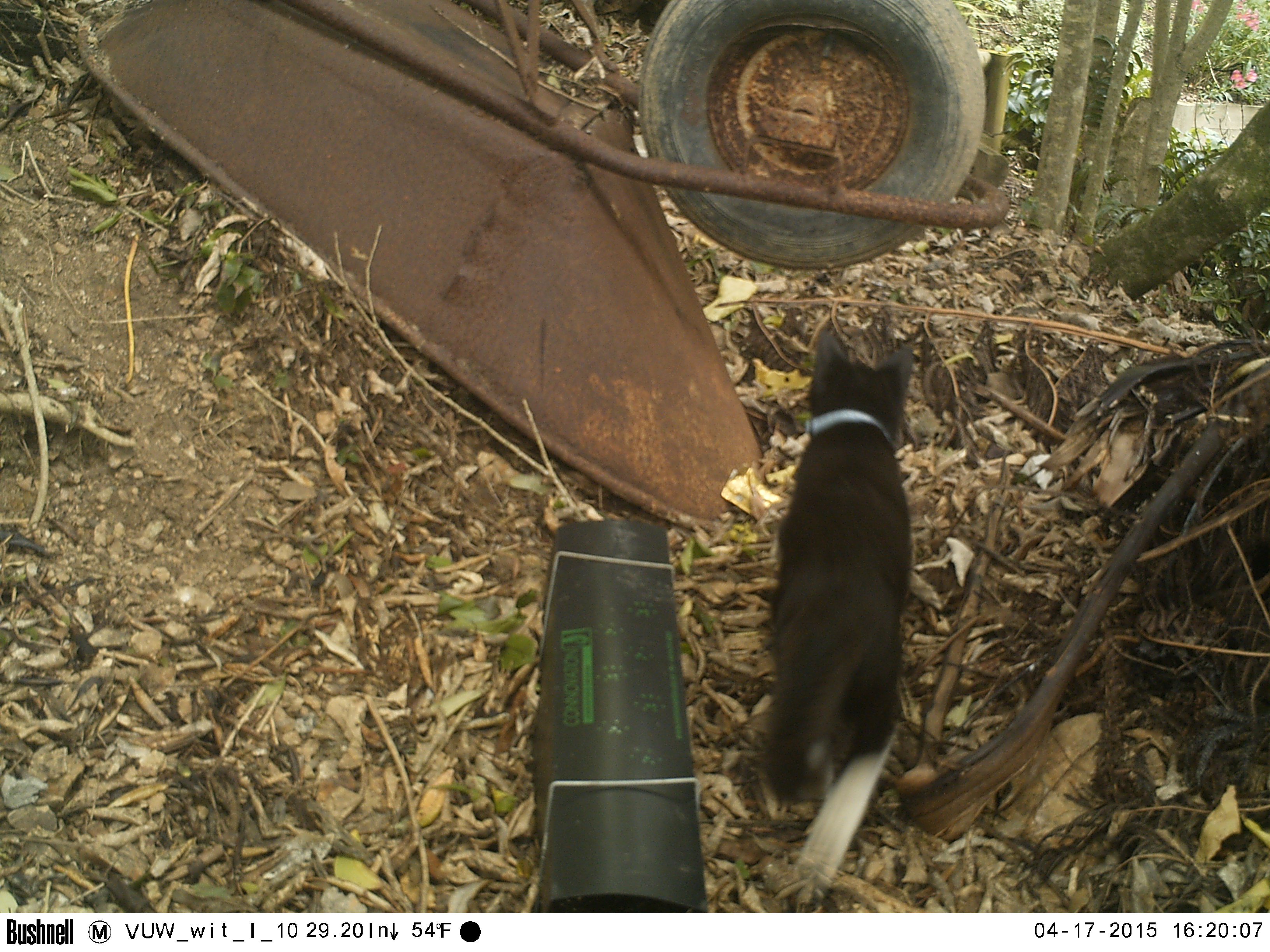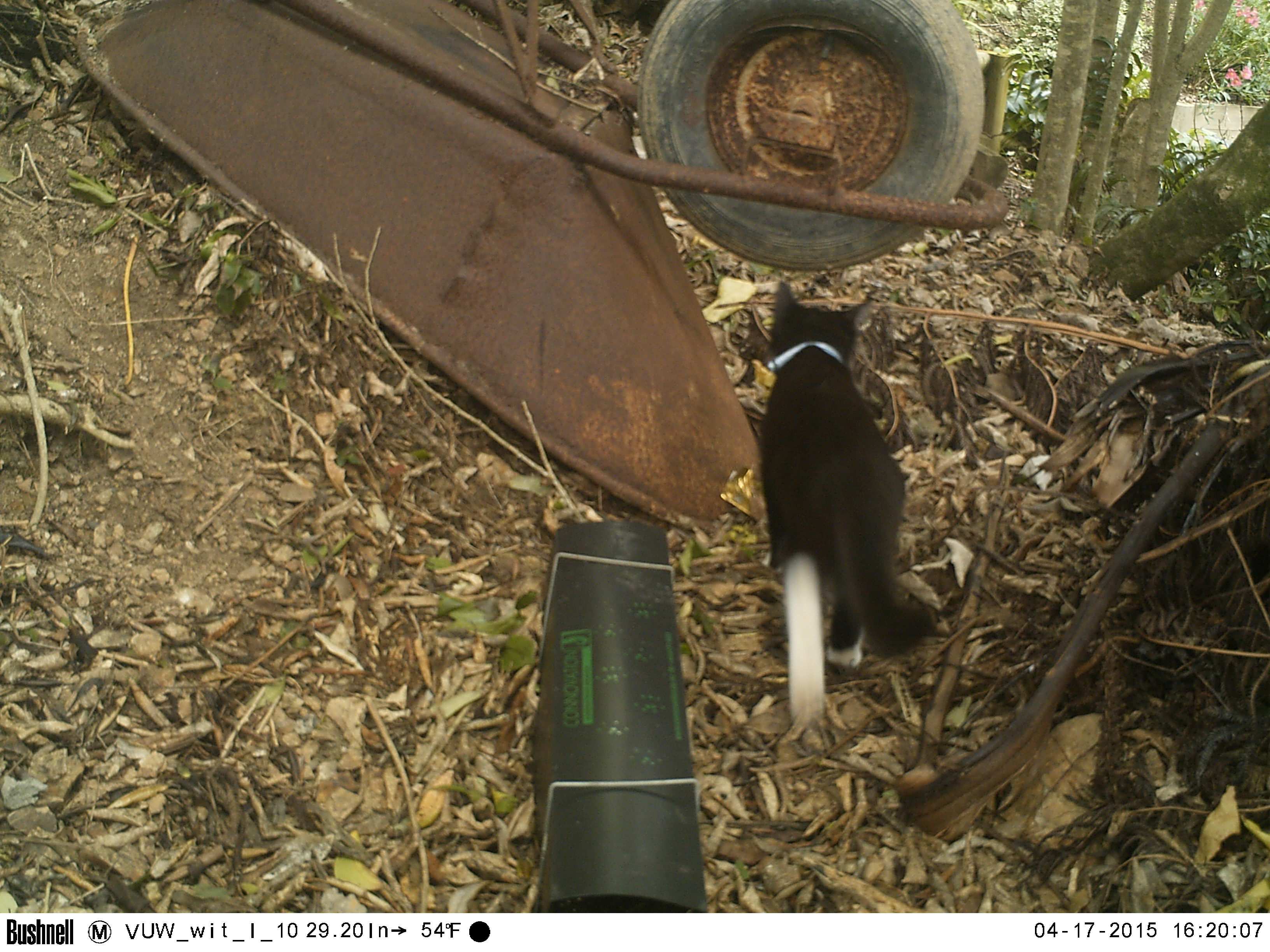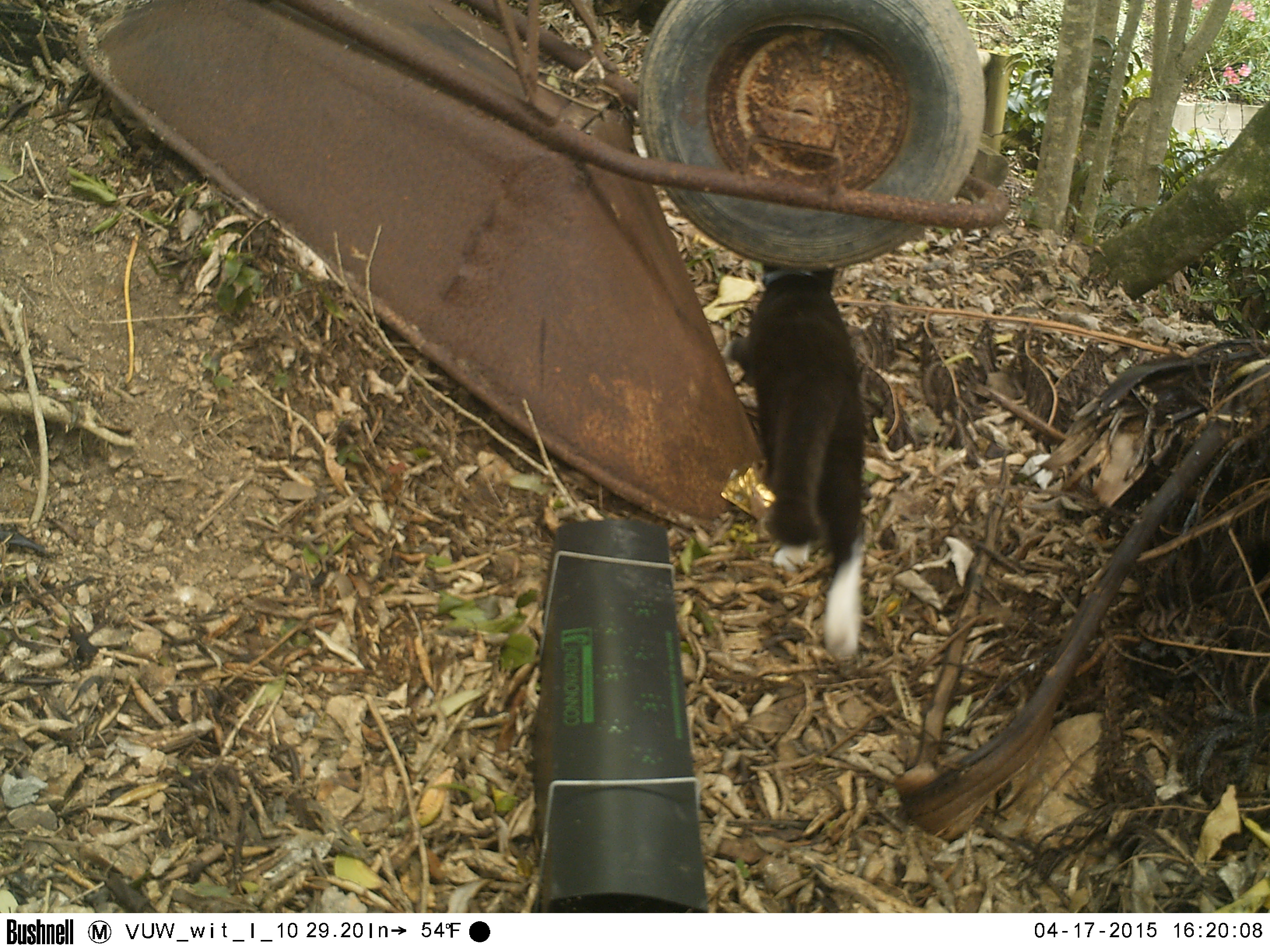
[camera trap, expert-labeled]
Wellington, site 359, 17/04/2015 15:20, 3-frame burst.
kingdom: Animalia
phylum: Chordata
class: Mammalia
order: Carnivora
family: Felidae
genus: Felis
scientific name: Felis catus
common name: cat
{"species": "cat (Felis catus)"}